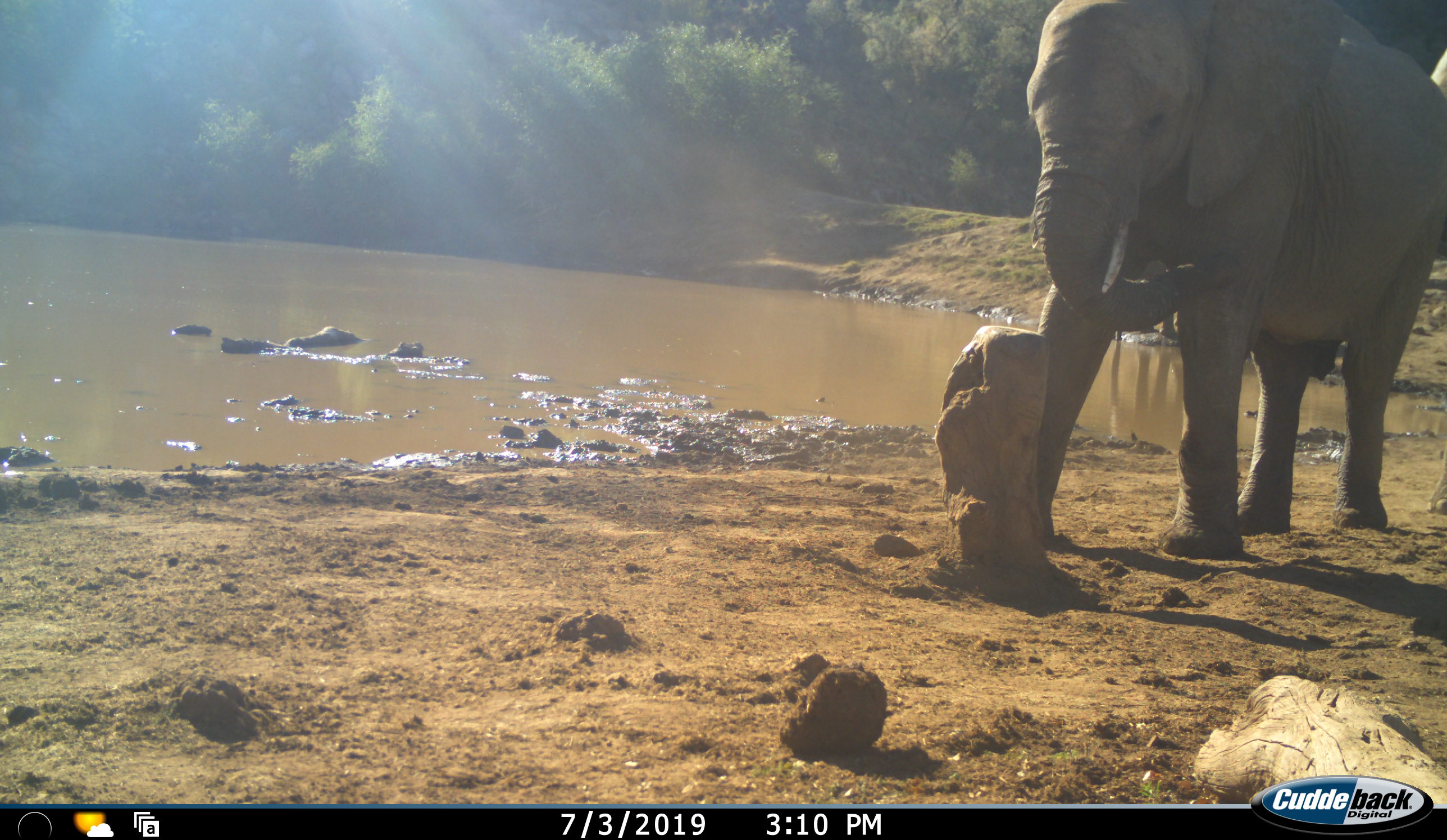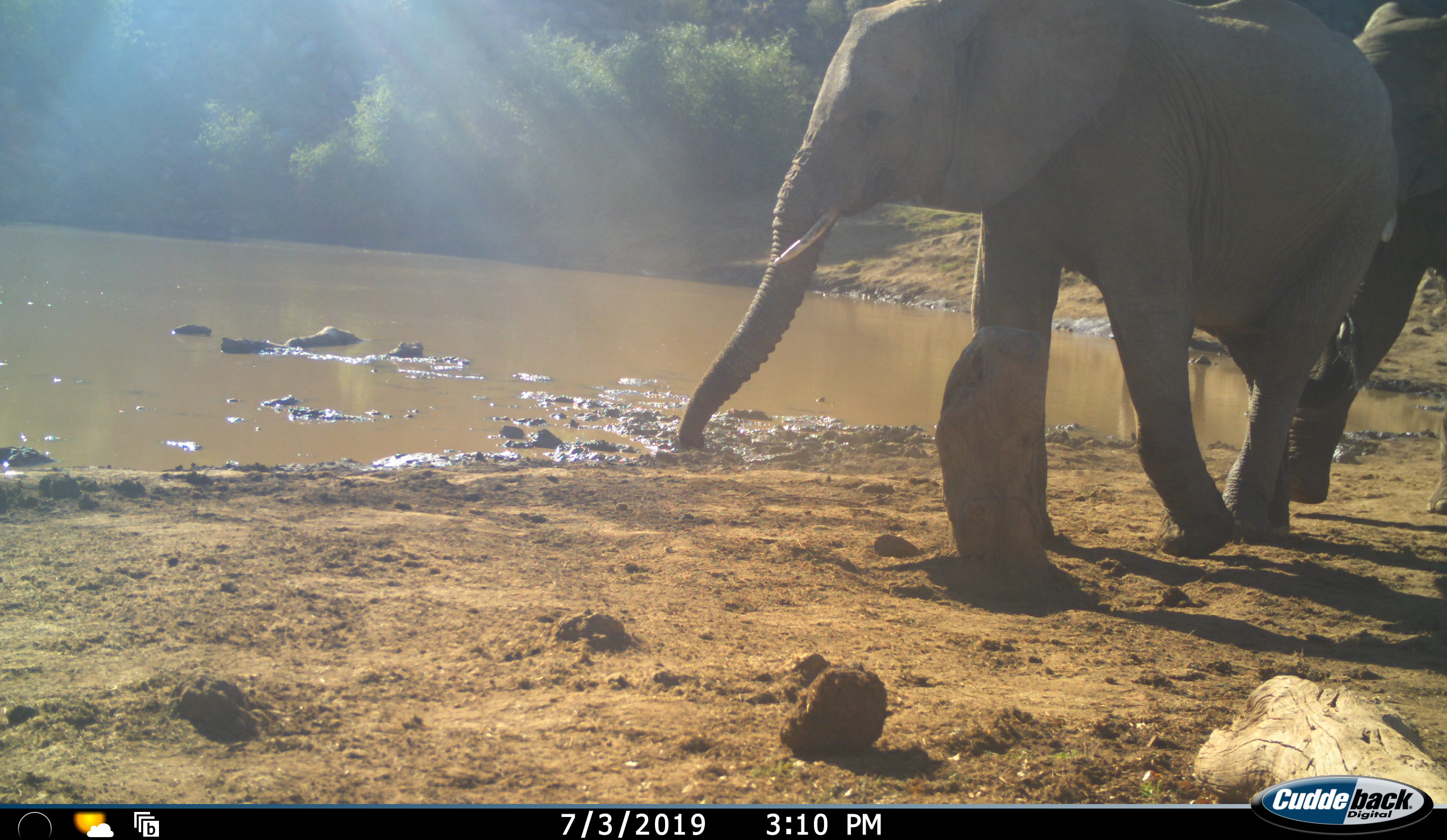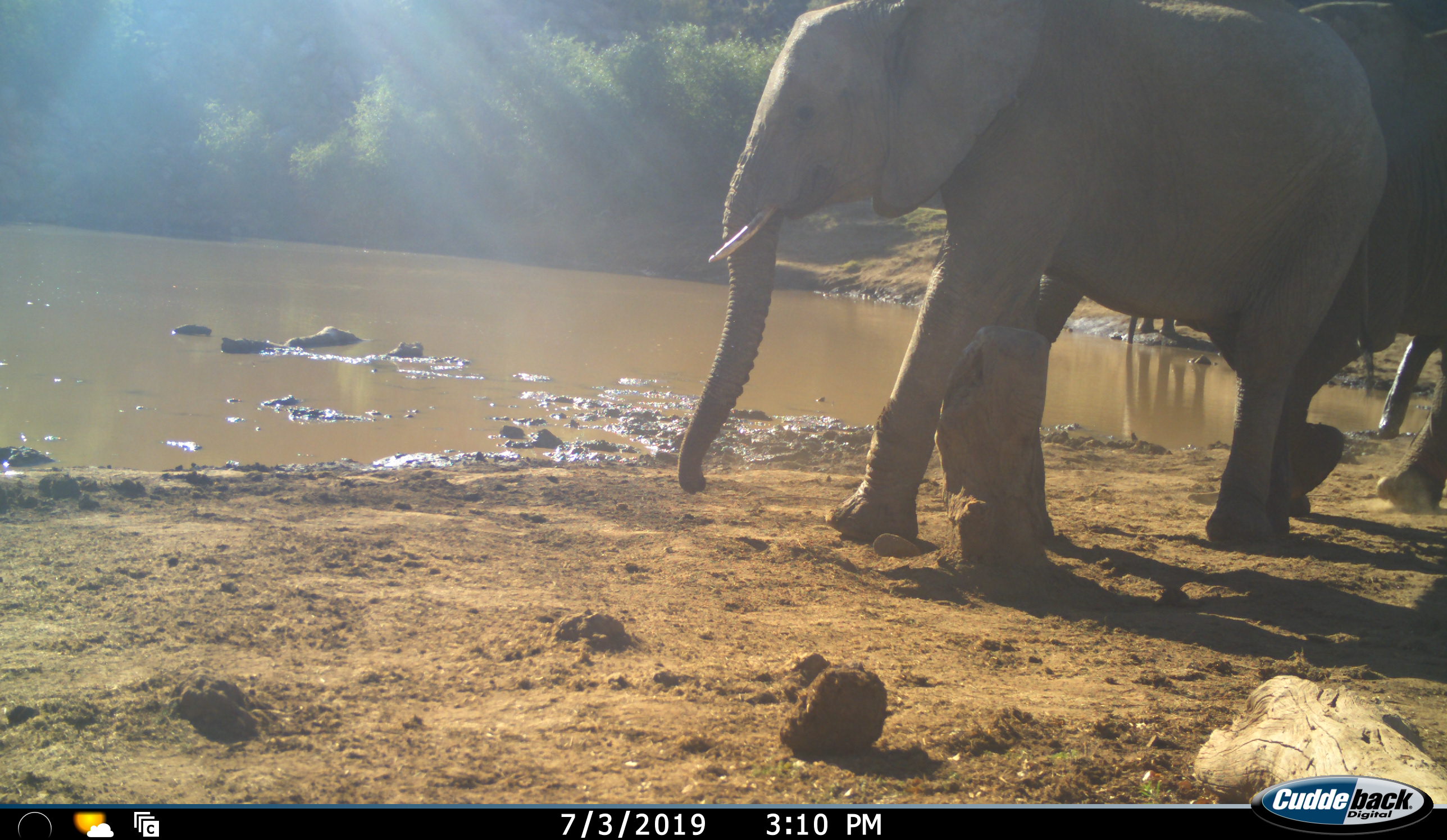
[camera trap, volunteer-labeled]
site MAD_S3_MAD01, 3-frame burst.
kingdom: Animalia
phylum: Chordata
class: Mammalia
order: Proboscidea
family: Elephantidae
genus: Loxodonta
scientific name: Loxodonta africana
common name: african bush elephant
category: elephant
Elephant (african bush elephant) (Loxodonta africana), count 3. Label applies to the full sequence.